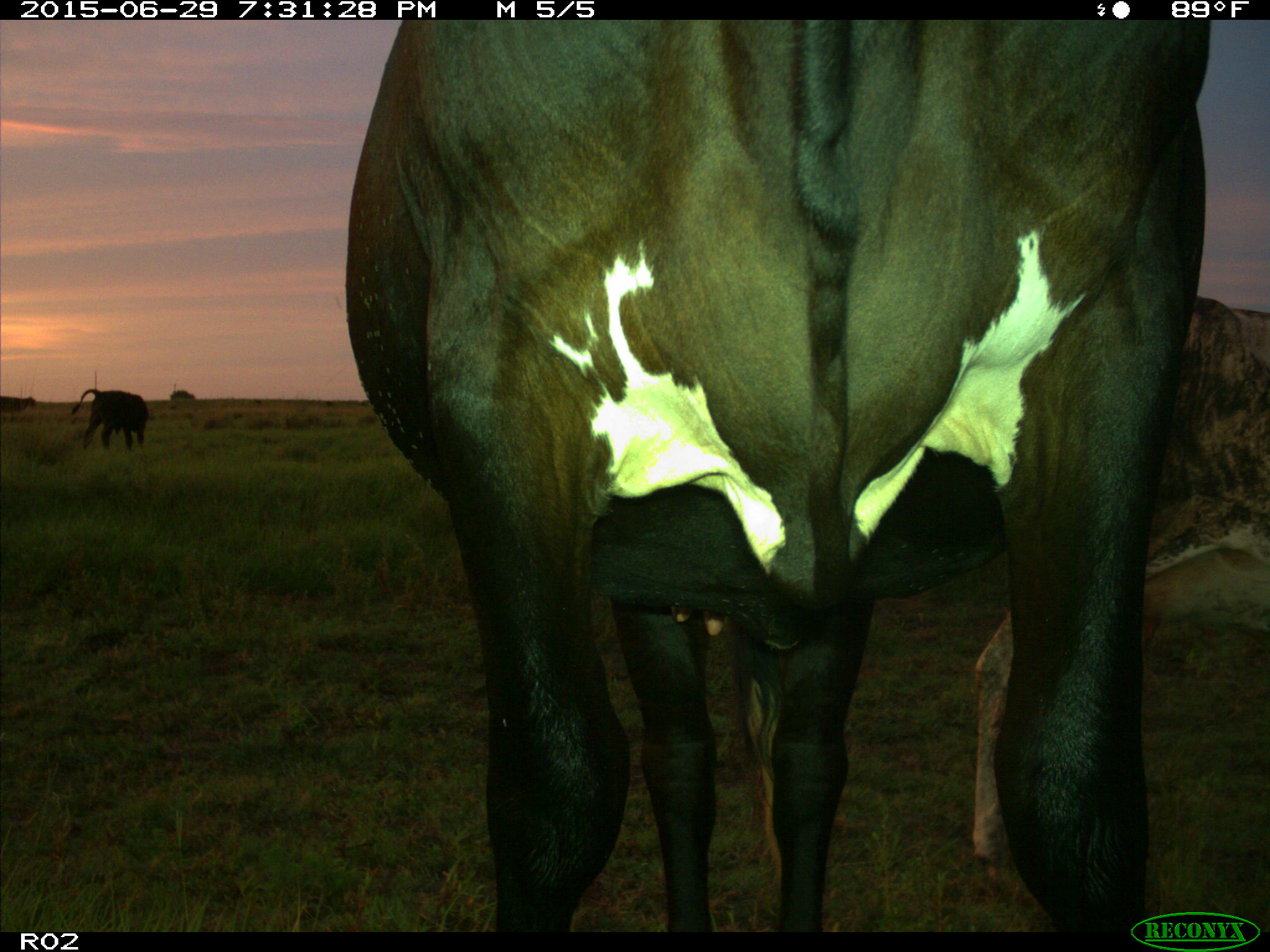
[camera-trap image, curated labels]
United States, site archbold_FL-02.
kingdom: Animalia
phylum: Chordata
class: Mammalia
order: Artiodactyla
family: Bovidae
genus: Bos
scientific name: Bos taurus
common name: domestic cow